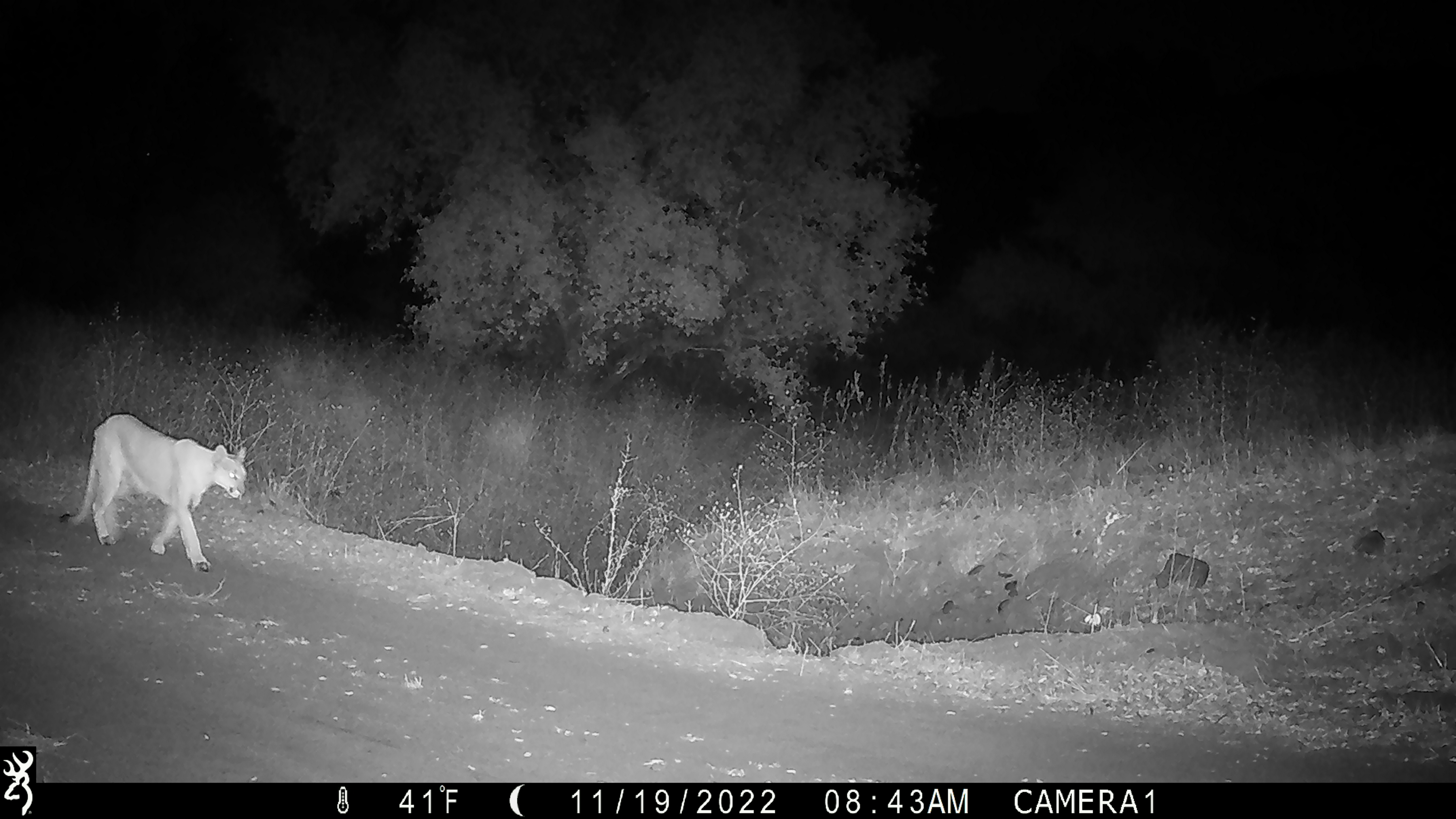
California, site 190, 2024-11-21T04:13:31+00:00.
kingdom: Animalia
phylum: Chordata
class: Mammalia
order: Carnivora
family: Felidae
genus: Puma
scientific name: Puma concolor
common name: puma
Puma (Puma concolor).